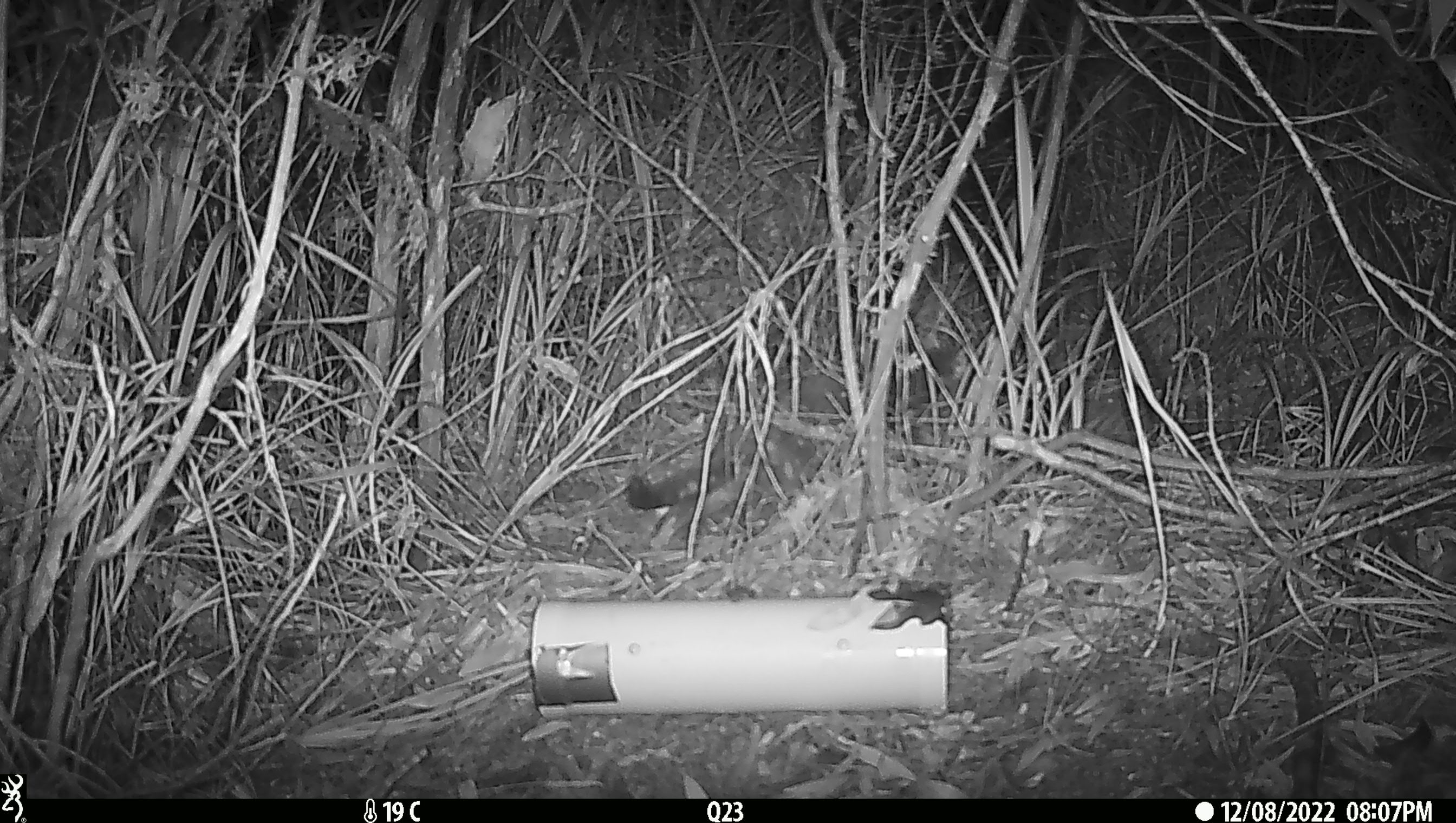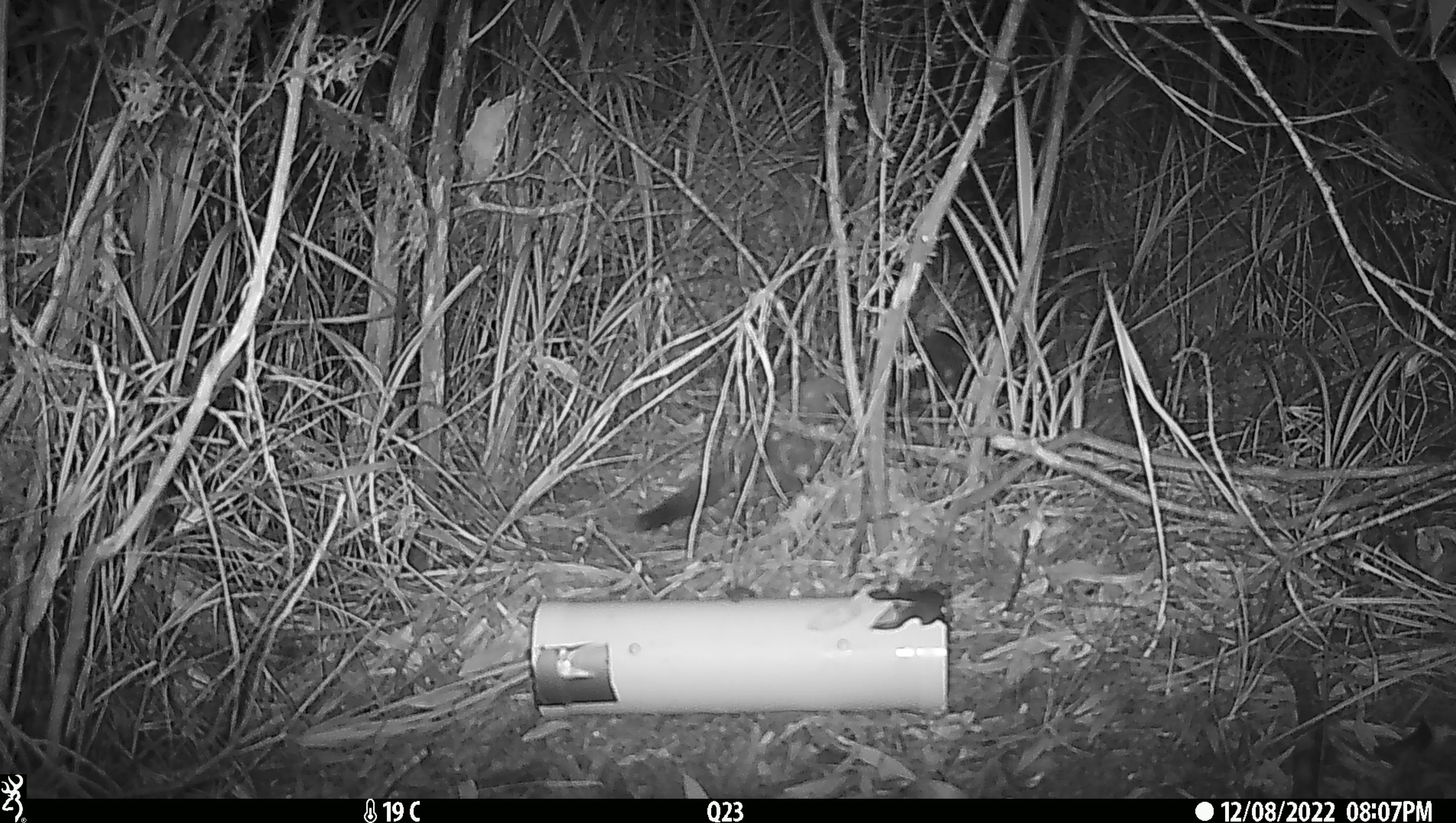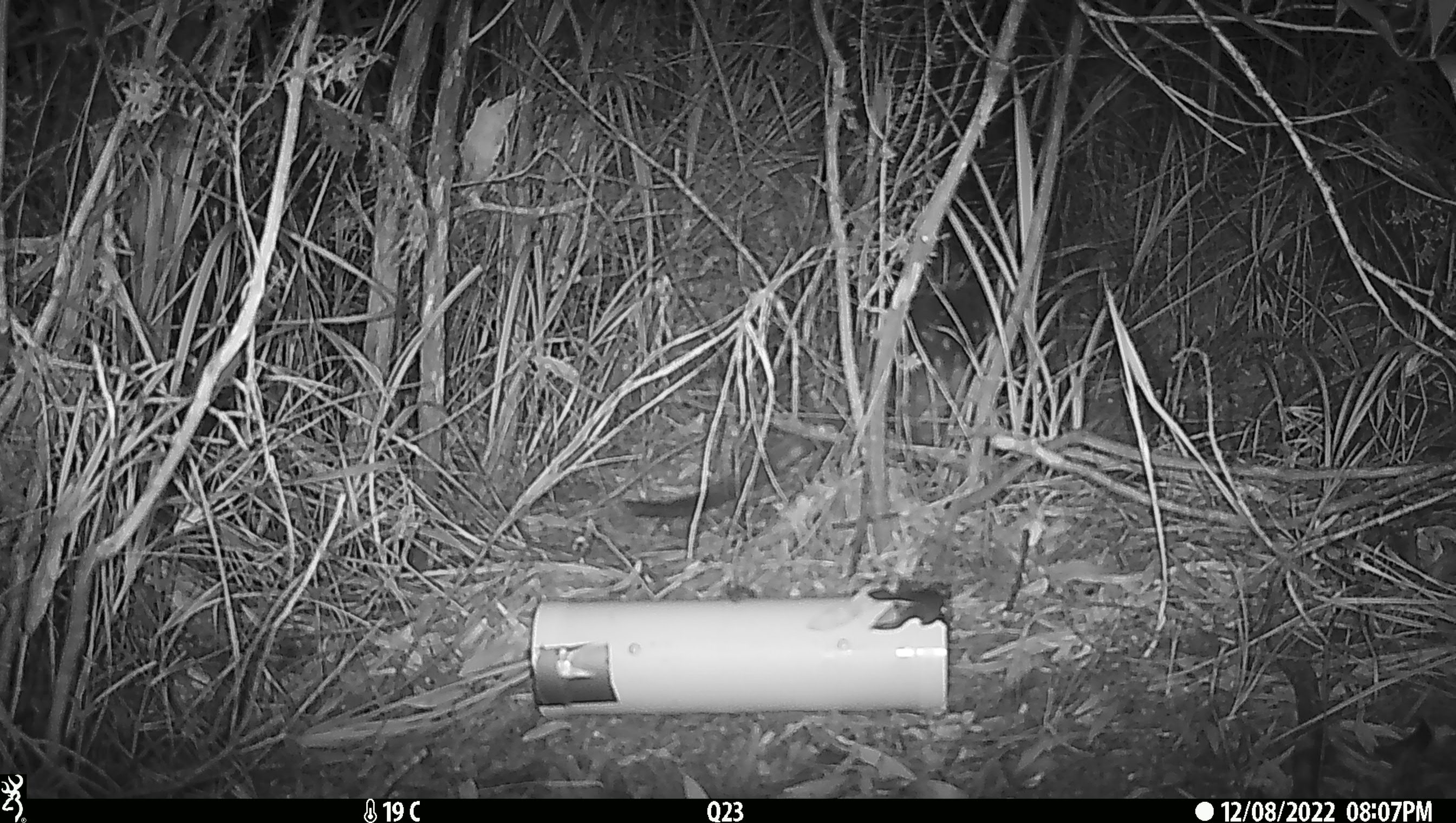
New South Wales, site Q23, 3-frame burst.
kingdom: Animalia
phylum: Chordata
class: Mammalia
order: Dasyuromorphia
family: Dasyuridae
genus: Dasyurus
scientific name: Dasyurus maculatus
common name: spotted-tailed quoll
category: quoll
Quoll (spotted-tailed quoll) (Dasyurus maculatus).